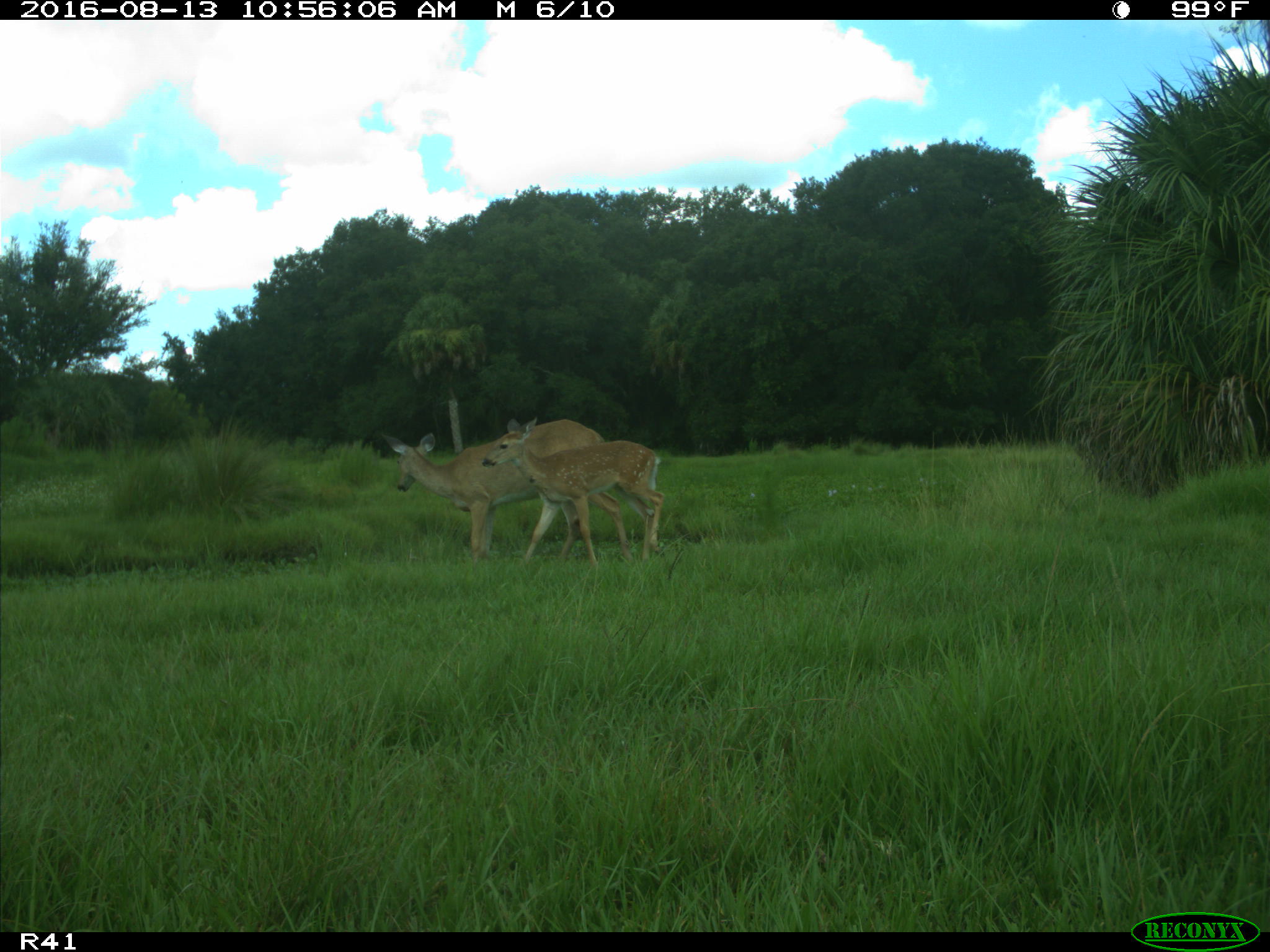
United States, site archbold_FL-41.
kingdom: Animalia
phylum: Chordata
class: Mammalia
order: Artiodactyla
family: Cervidae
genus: Odocoileus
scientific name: Odocoileus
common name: deer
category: unidentified deer